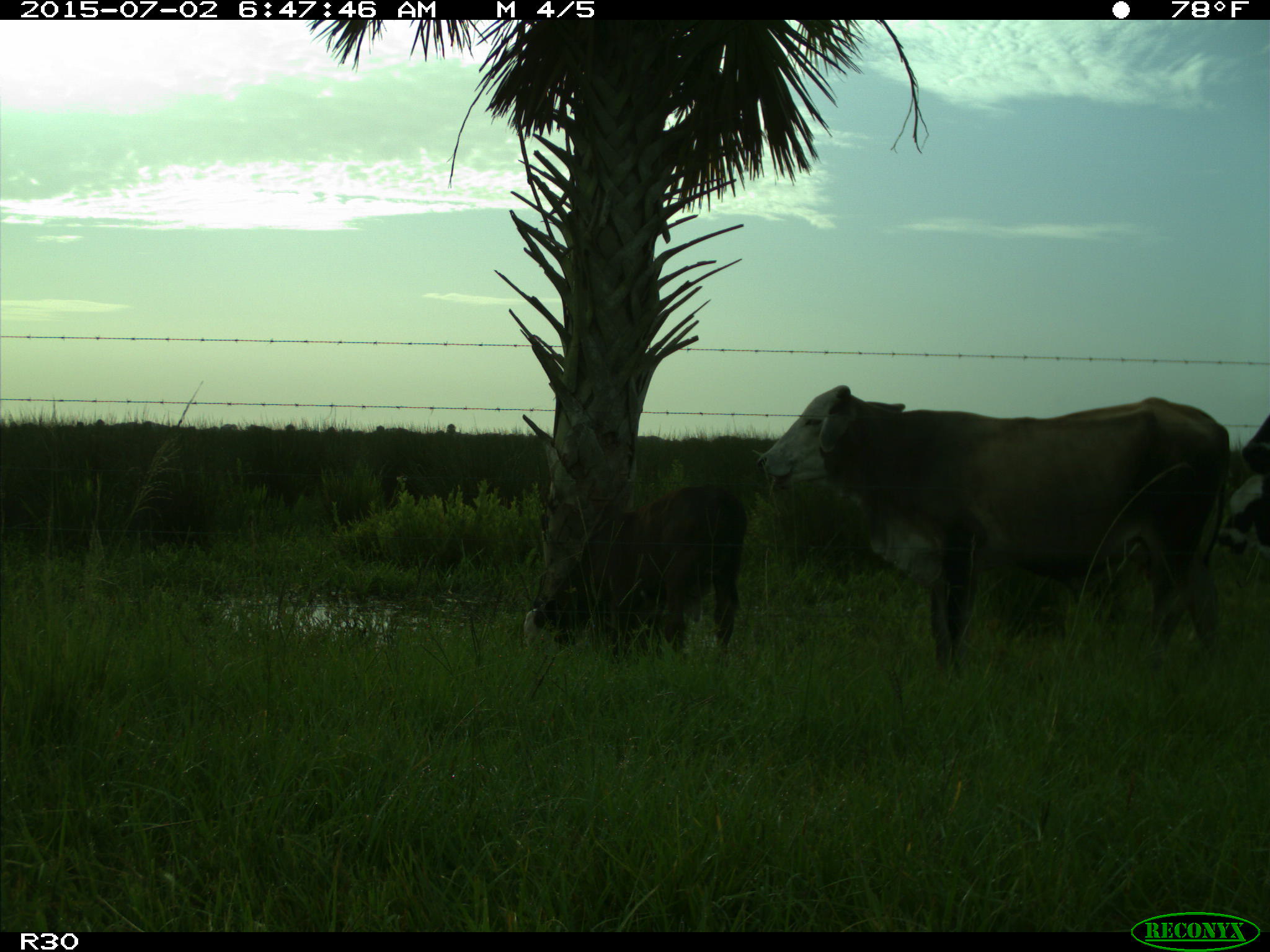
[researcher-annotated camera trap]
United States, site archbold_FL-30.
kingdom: Animalia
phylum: Chordata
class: Mammalia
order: Artiodactyla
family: Bovidae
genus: Bos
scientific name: Bos taurus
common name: domestic cow